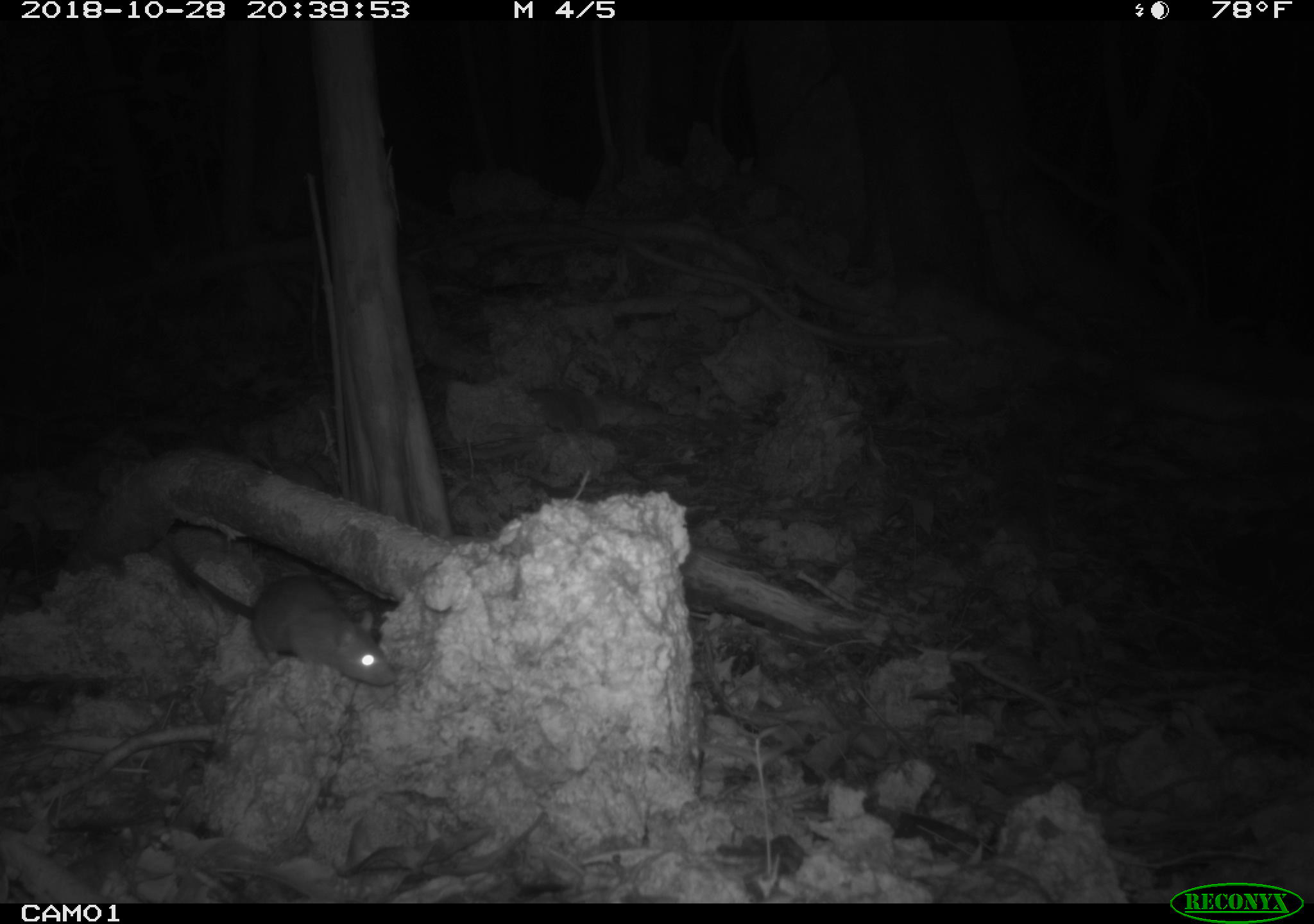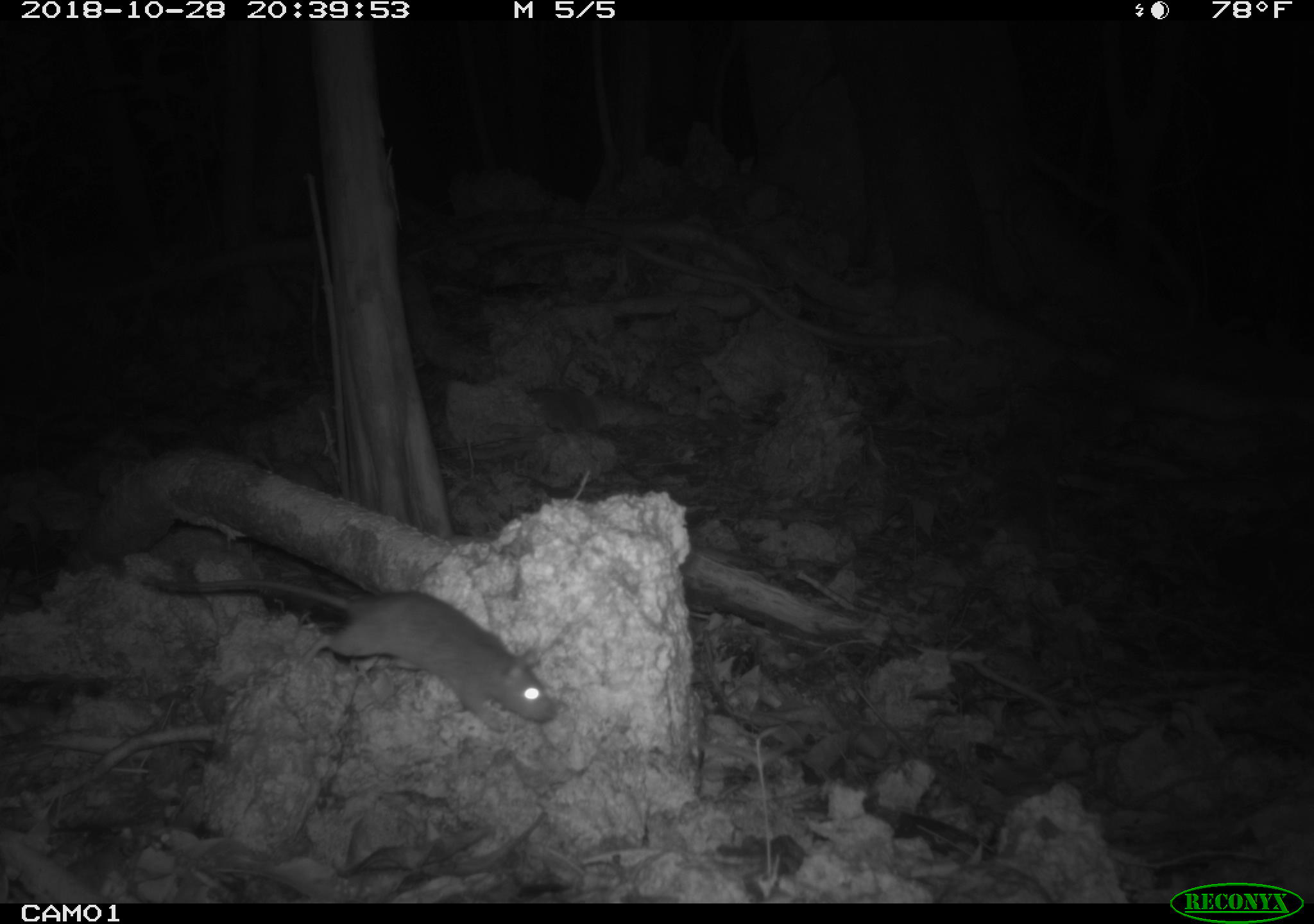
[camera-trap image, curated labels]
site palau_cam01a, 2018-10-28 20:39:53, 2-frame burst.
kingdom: Animalia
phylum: Chordata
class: Mammalia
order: Rodentia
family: Muridae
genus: Rattus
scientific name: Rattus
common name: rat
Rat (Rattus).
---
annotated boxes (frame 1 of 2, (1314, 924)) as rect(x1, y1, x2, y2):
rat: rect(151, 534, 389, 692)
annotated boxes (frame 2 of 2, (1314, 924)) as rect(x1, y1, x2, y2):
rat: rect(138, 561, 551, 735)